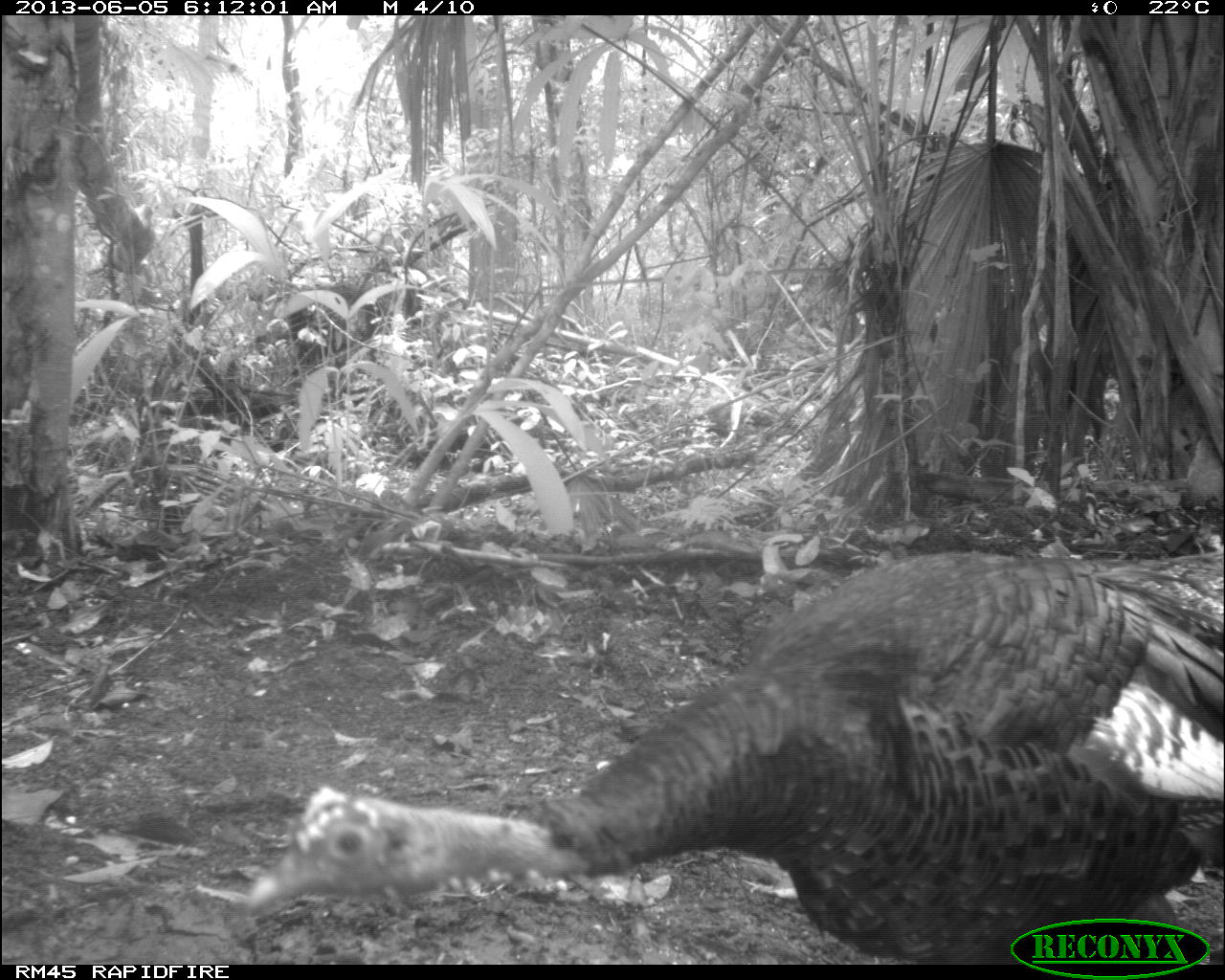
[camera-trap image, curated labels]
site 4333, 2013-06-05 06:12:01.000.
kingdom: Animalia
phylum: Chordata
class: Aves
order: Galliformes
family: Phasianidae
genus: Meleagris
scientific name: Meleagris ocellata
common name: ocellated turkey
Meleagris ocellata (ocellated turkey), count 1, sex female.